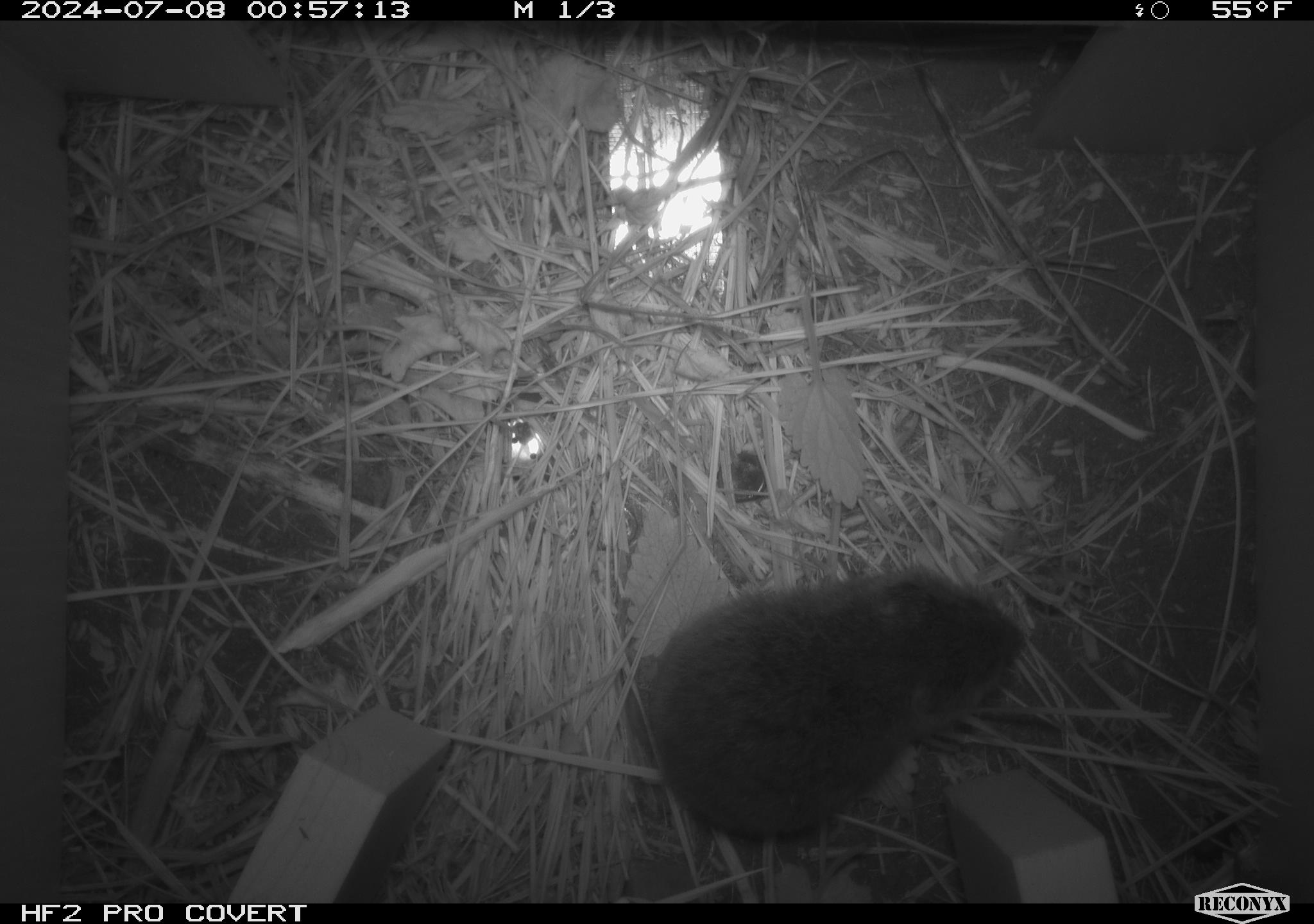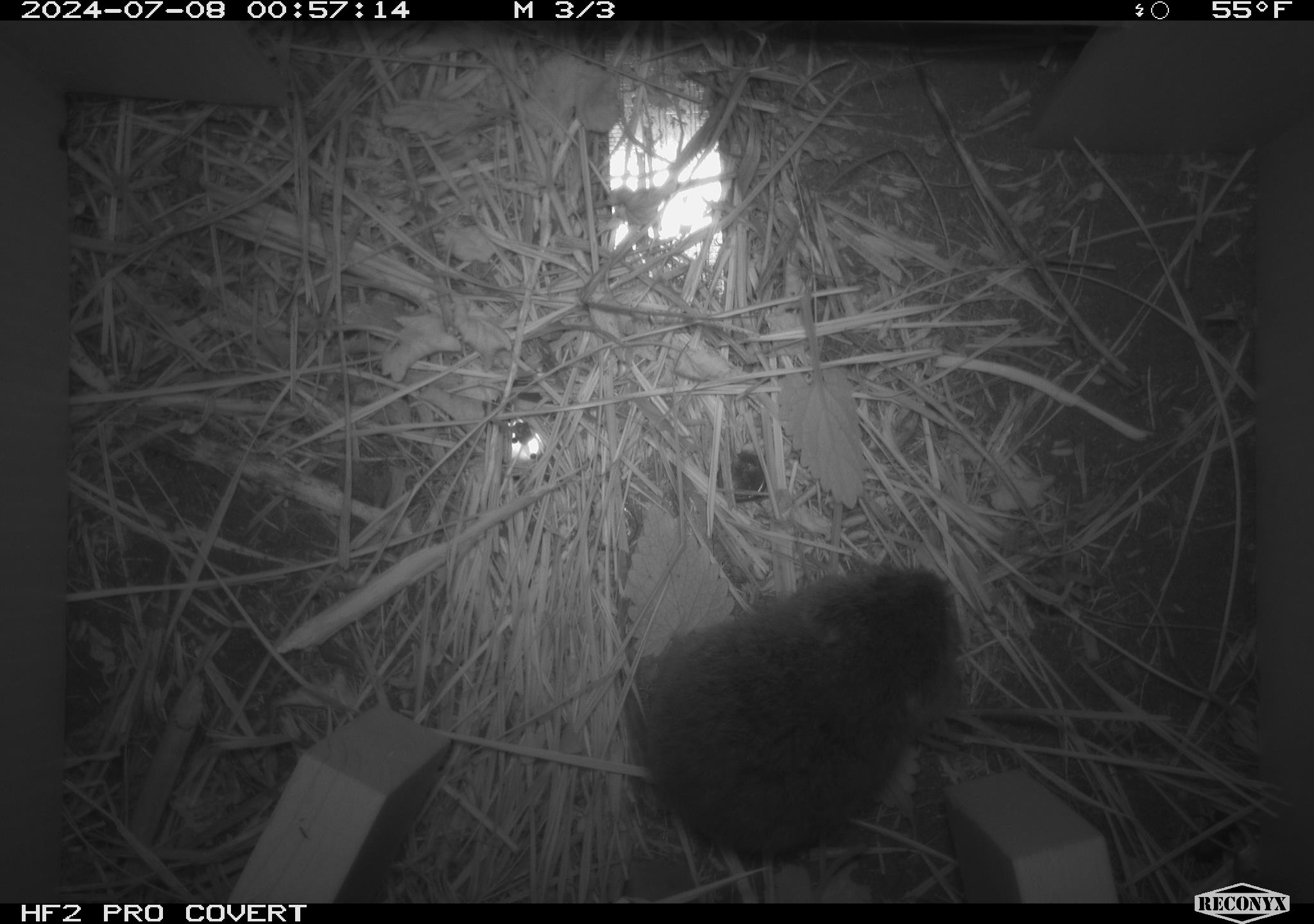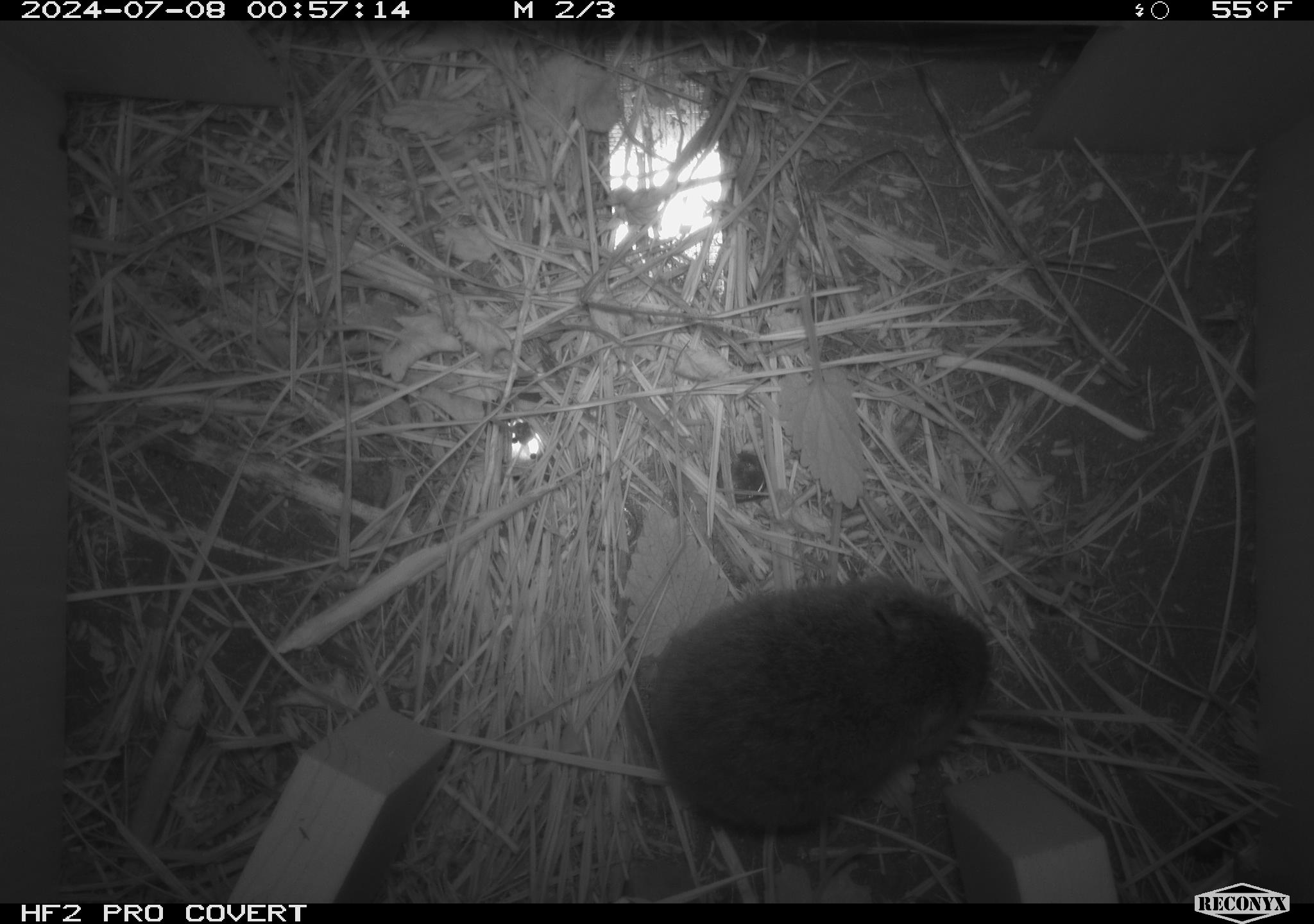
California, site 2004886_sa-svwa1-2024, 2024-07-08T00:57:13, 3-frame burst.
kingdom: Animalia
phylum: Chordata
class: Mammalia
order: Rodentia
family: Cricetidae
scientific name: Arvicolinae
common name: voles, lemmings, and muskrats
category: arvicolinae subfamily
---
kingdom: Animalia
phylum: Arthropoda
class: Insecta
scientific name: Insecta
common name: insect